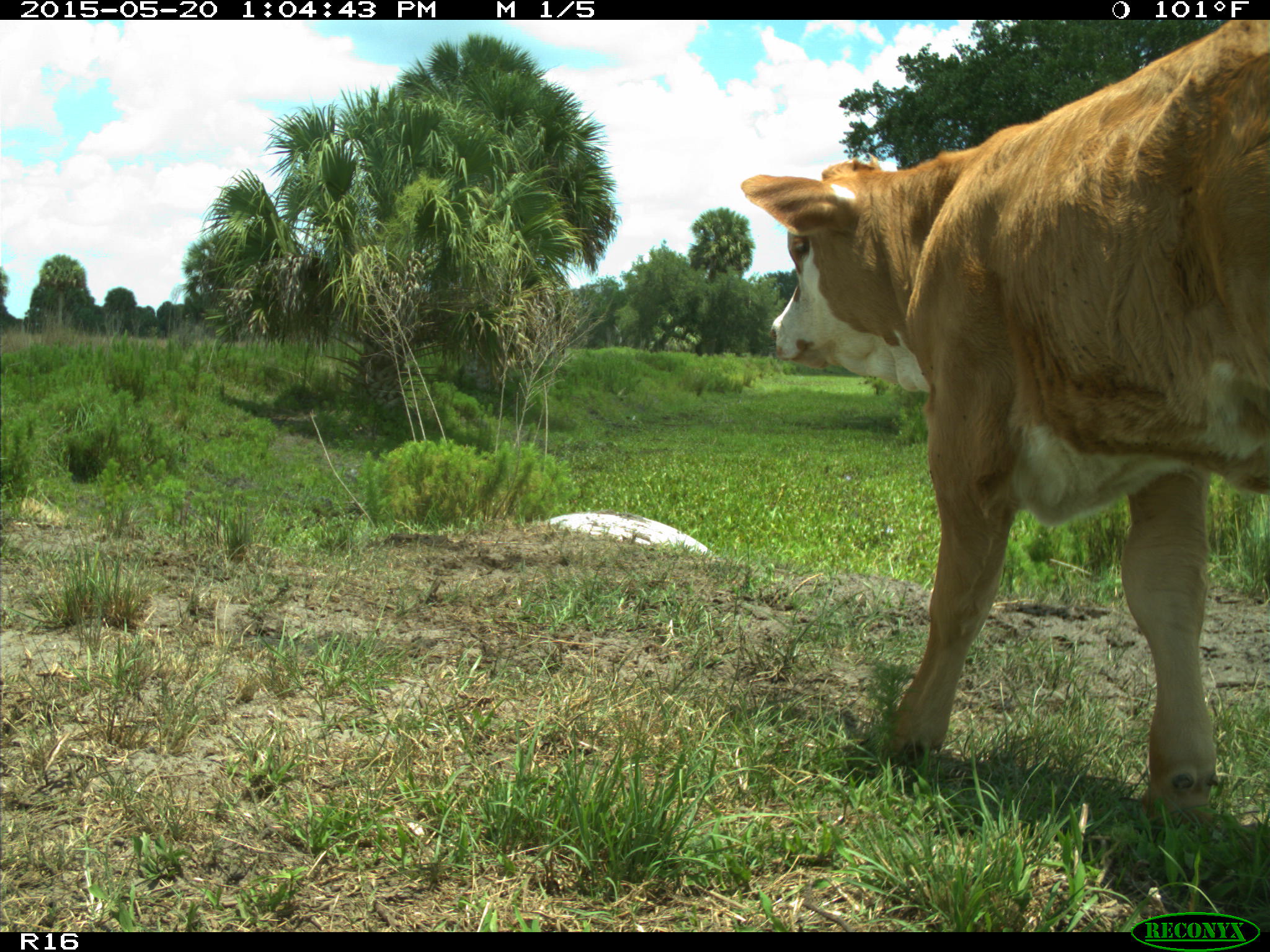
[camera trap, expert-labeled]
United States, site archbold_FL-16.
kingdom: Animalia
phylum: Chordata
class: Mammalia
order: Artiodactyla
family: Bovidae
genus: Bos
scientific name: Bos taurus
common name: domestic cow